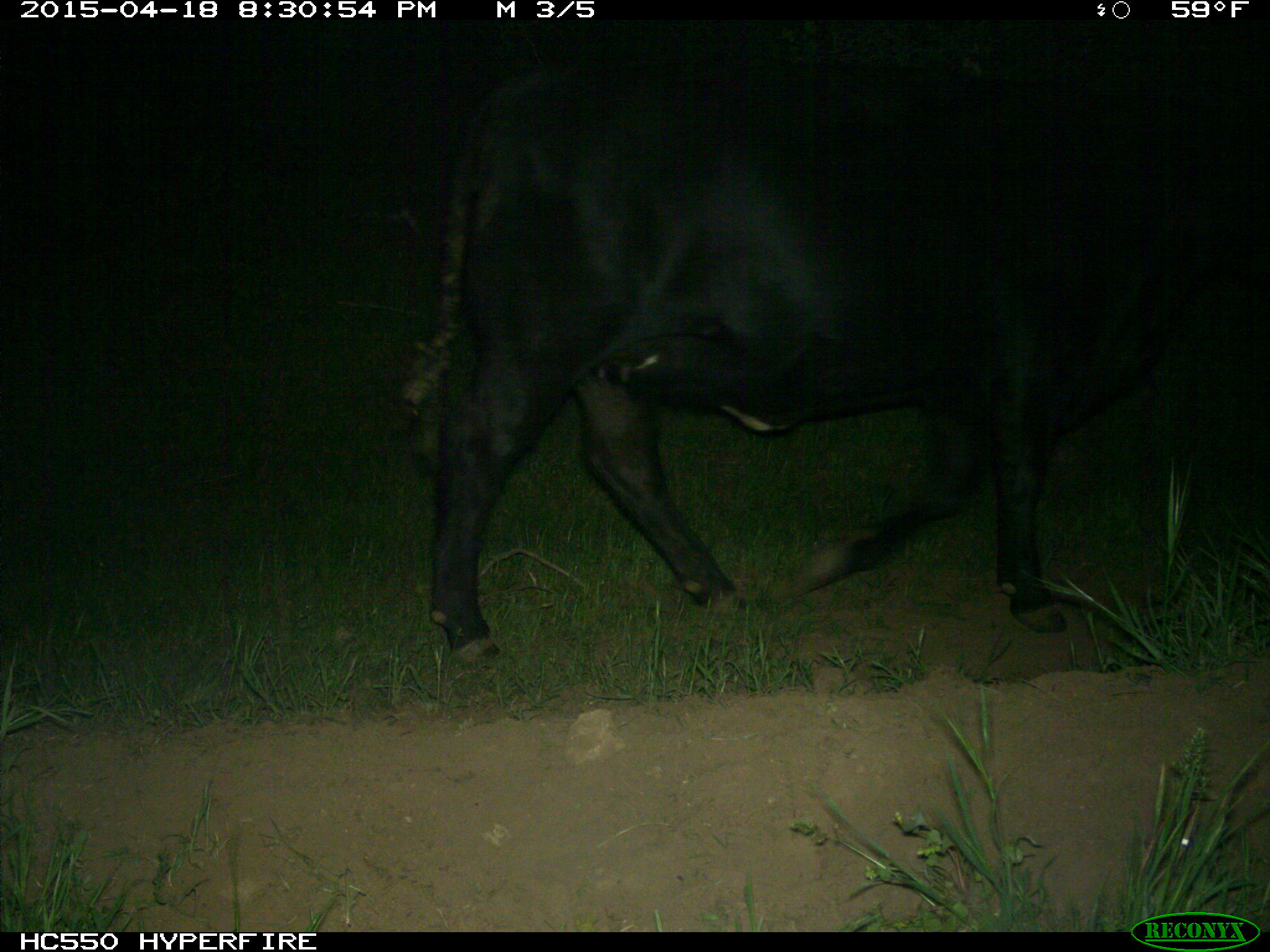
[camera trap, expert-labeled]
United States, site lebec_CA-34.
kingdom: Animalia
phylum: Chordata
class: Mammalia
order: Artiodactyla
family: Bovidae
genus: Bos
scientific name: Bos taurus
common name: domestic cow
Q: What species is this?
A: Bos taurus (domestic cow).